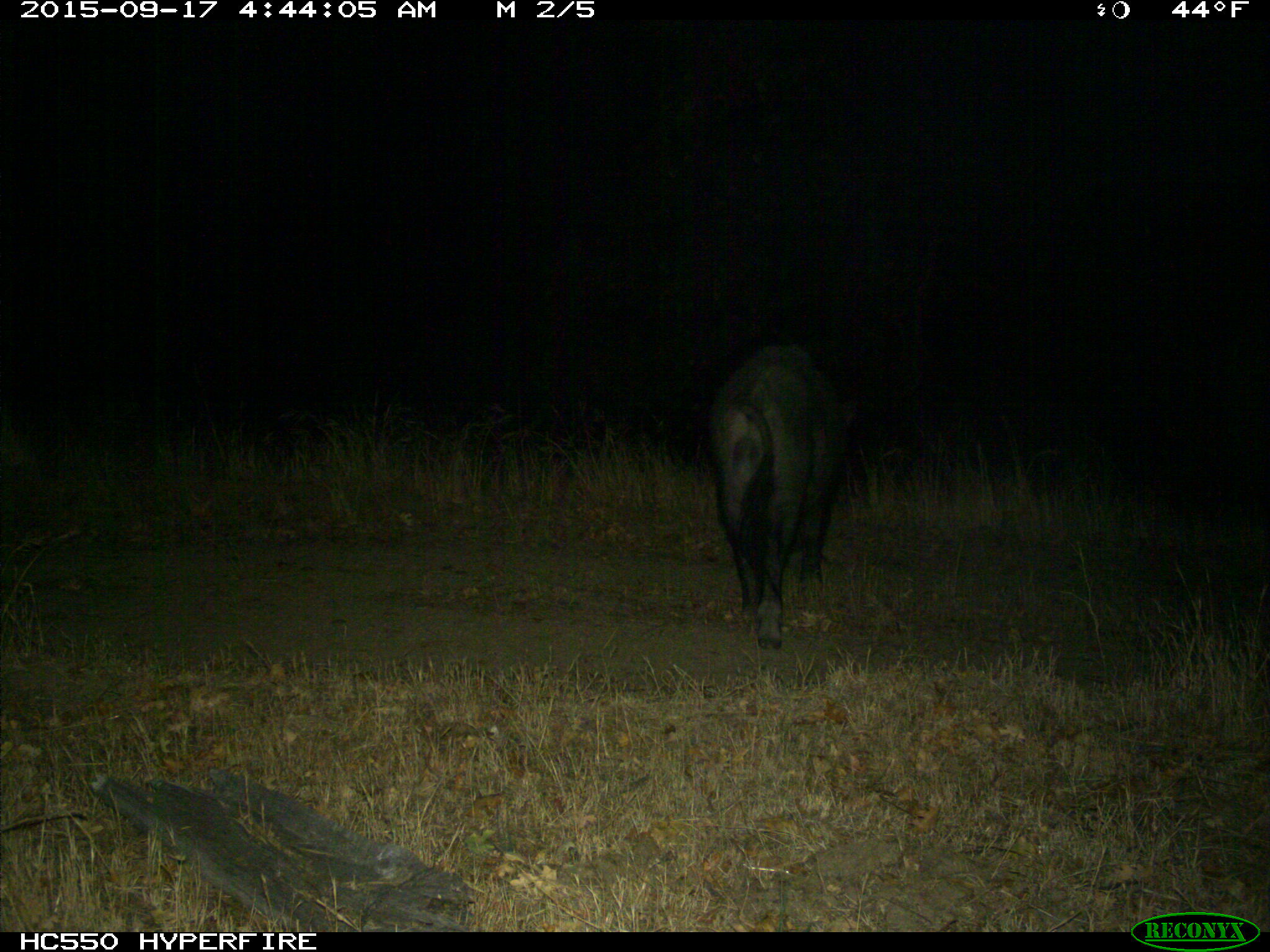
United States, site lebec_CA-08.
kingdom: Animalia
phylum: Chordata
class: Mammalia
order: Artiodactyla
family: Suidae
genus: Sus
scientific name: Sus scrofa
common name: wild boar